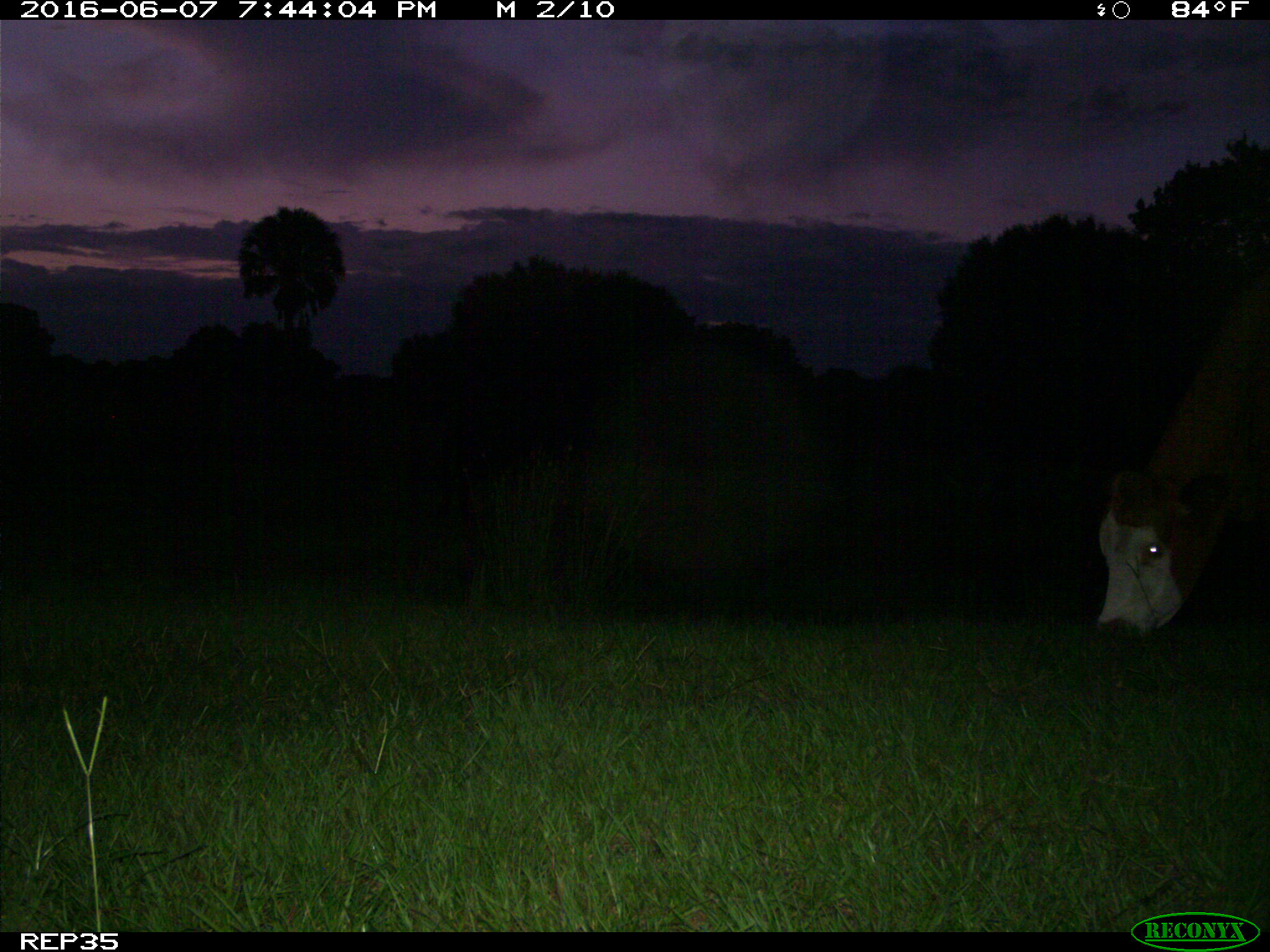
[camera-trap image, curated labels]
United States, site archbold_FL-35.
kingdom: Animalia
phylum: Chordata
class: Mammalia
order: Artiodactyla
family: Bovidae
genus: Bos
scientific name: Bos taurus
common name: domestic cow